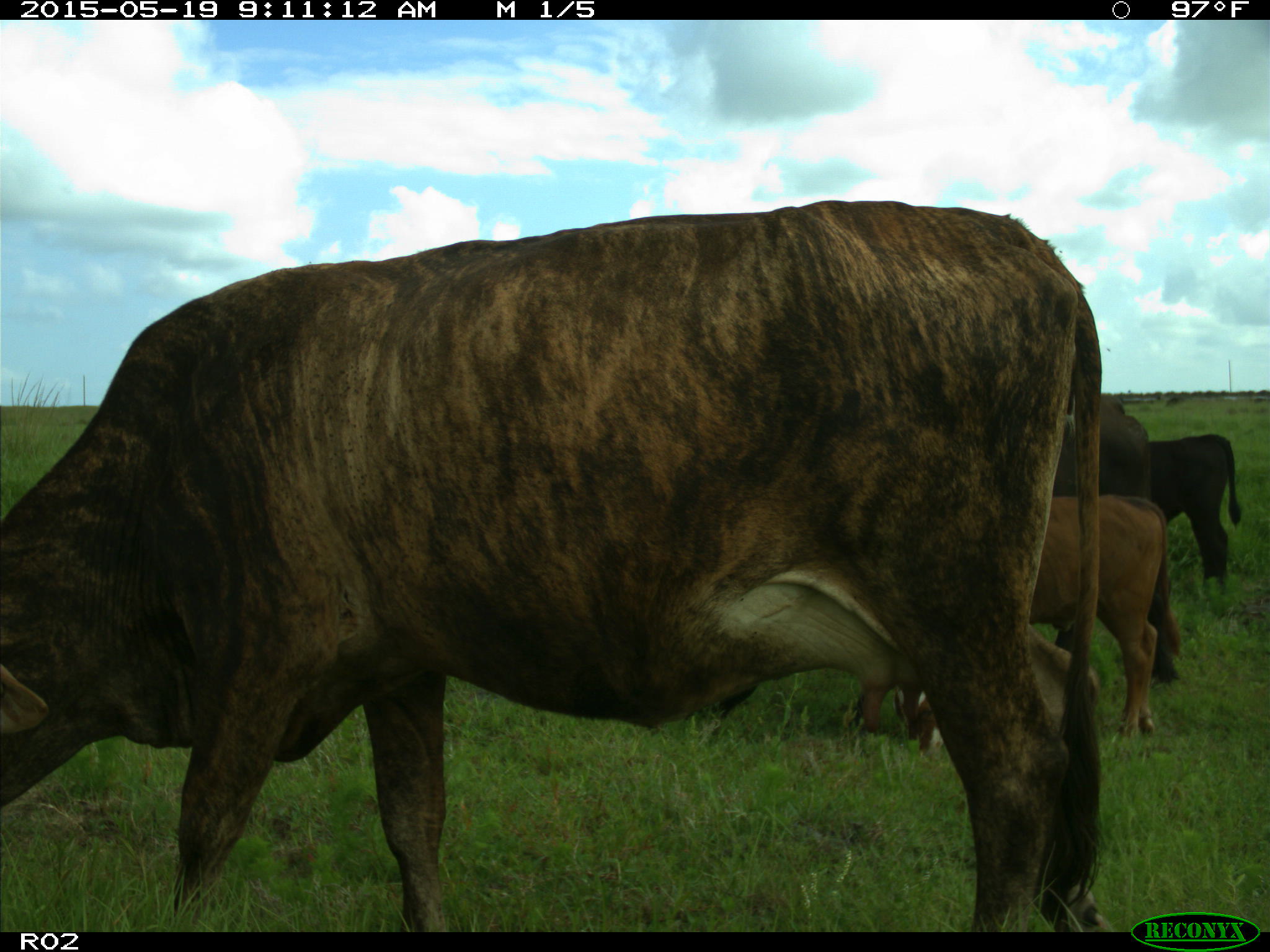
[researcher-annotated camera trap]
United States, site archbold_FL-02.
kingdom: Animalia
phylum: Chordata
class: Mammalia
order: Artiodactyla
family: Bovidae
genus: Bos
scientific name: Bos taurus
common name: domestic cow